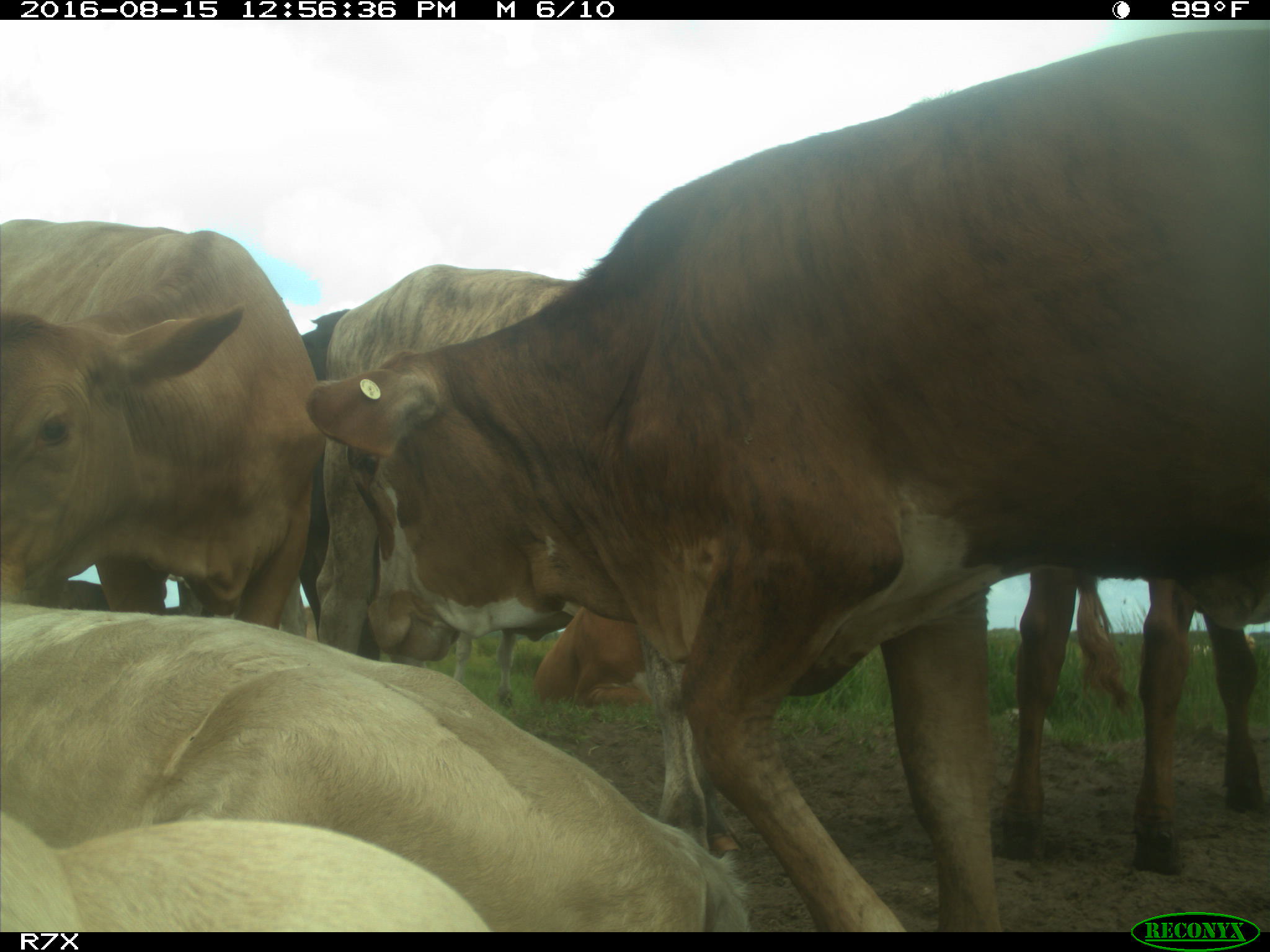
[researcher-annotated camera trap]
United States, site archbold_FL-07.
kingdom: Animalia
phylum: Chordata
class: Mammalia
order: Artiodactyla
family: Bovidae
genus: Bos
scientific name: Bos taurus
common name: domestic cow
Bos taurus (domestic cow).